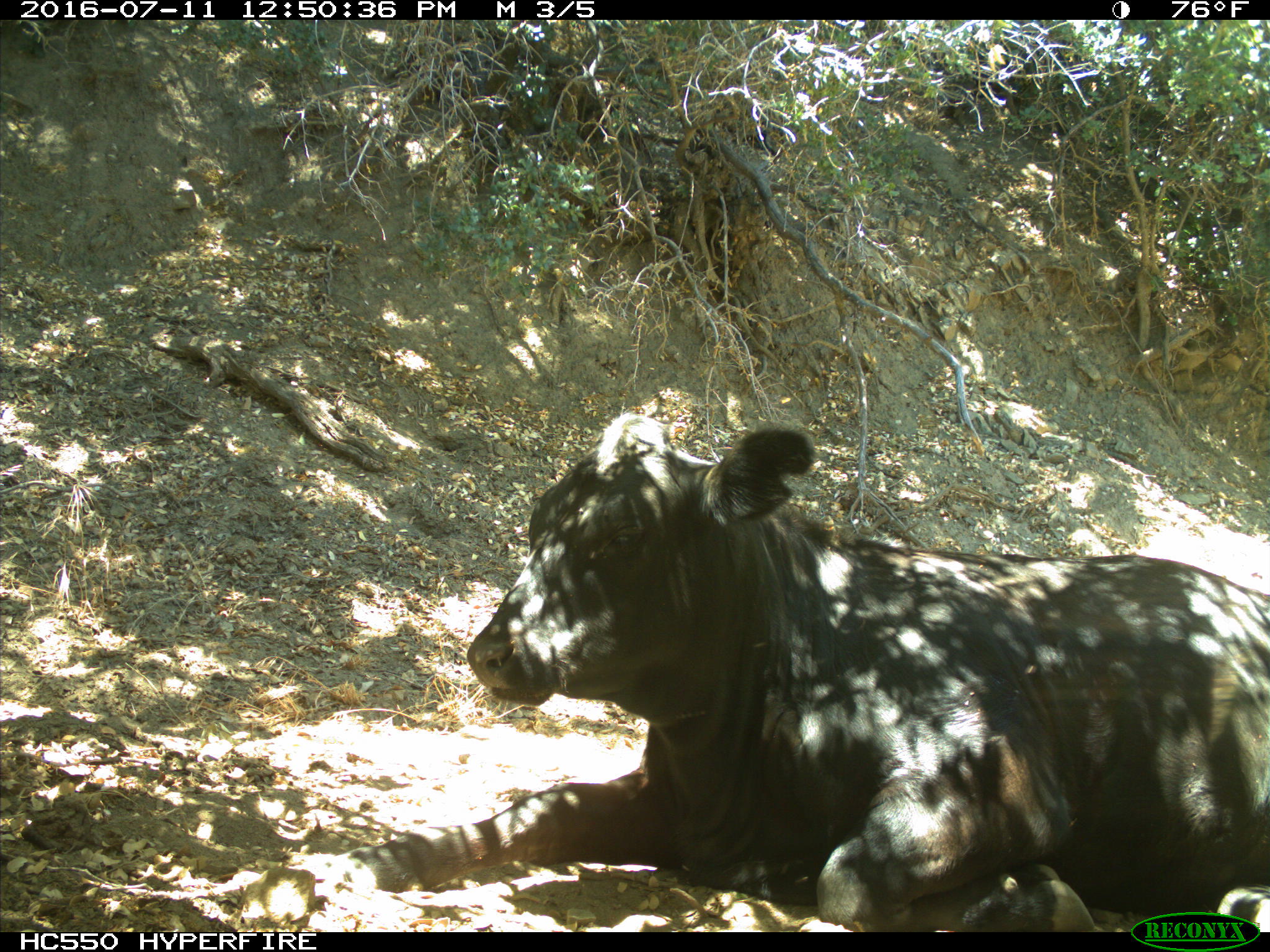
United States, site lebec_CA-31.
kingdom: Animalia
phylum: Chordata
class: Mammalia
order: Artiodactyla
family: Bovidae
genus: Bos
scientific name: Bos taurus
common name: domestic cow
Bos taurus (domestic cow).